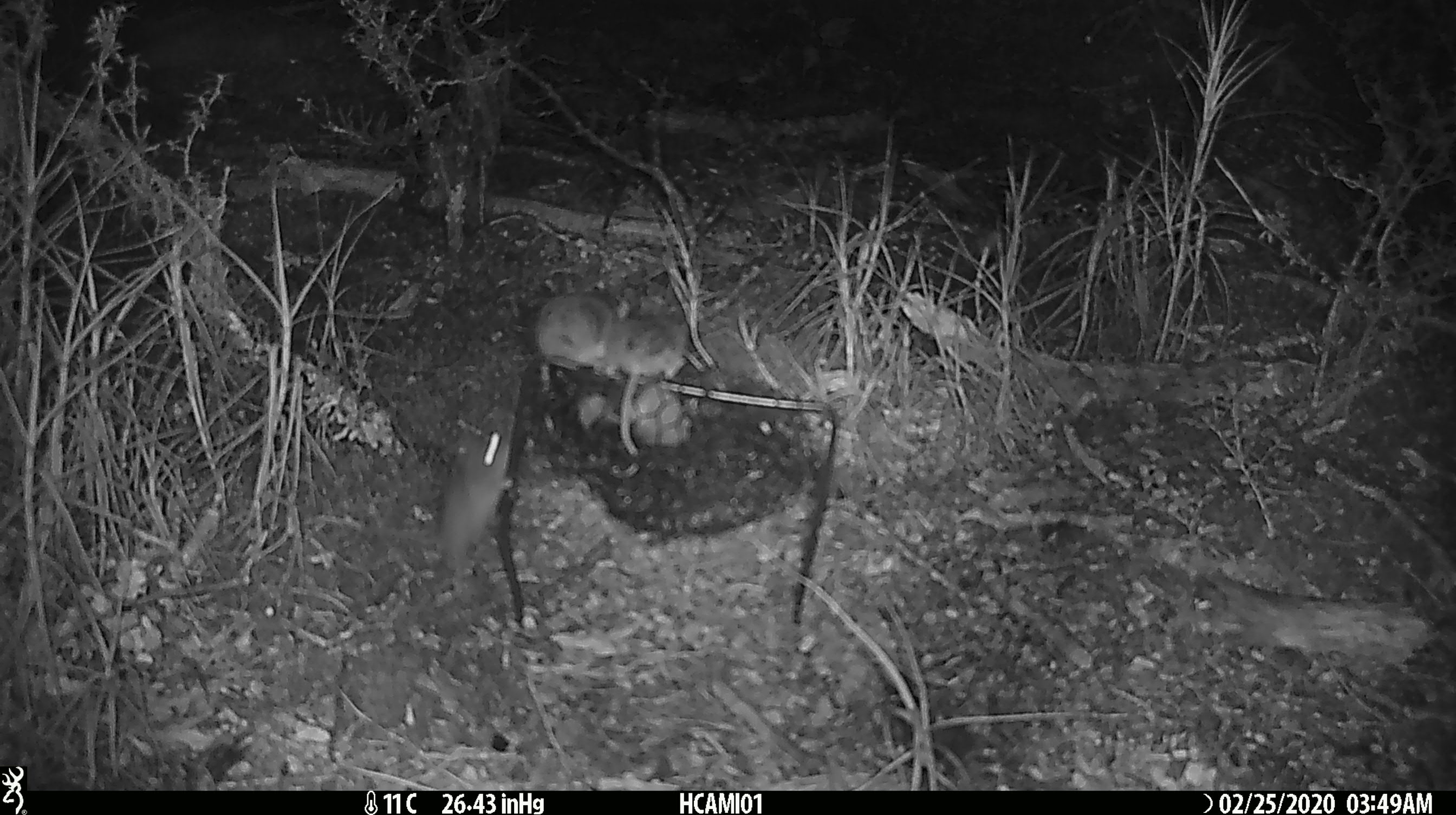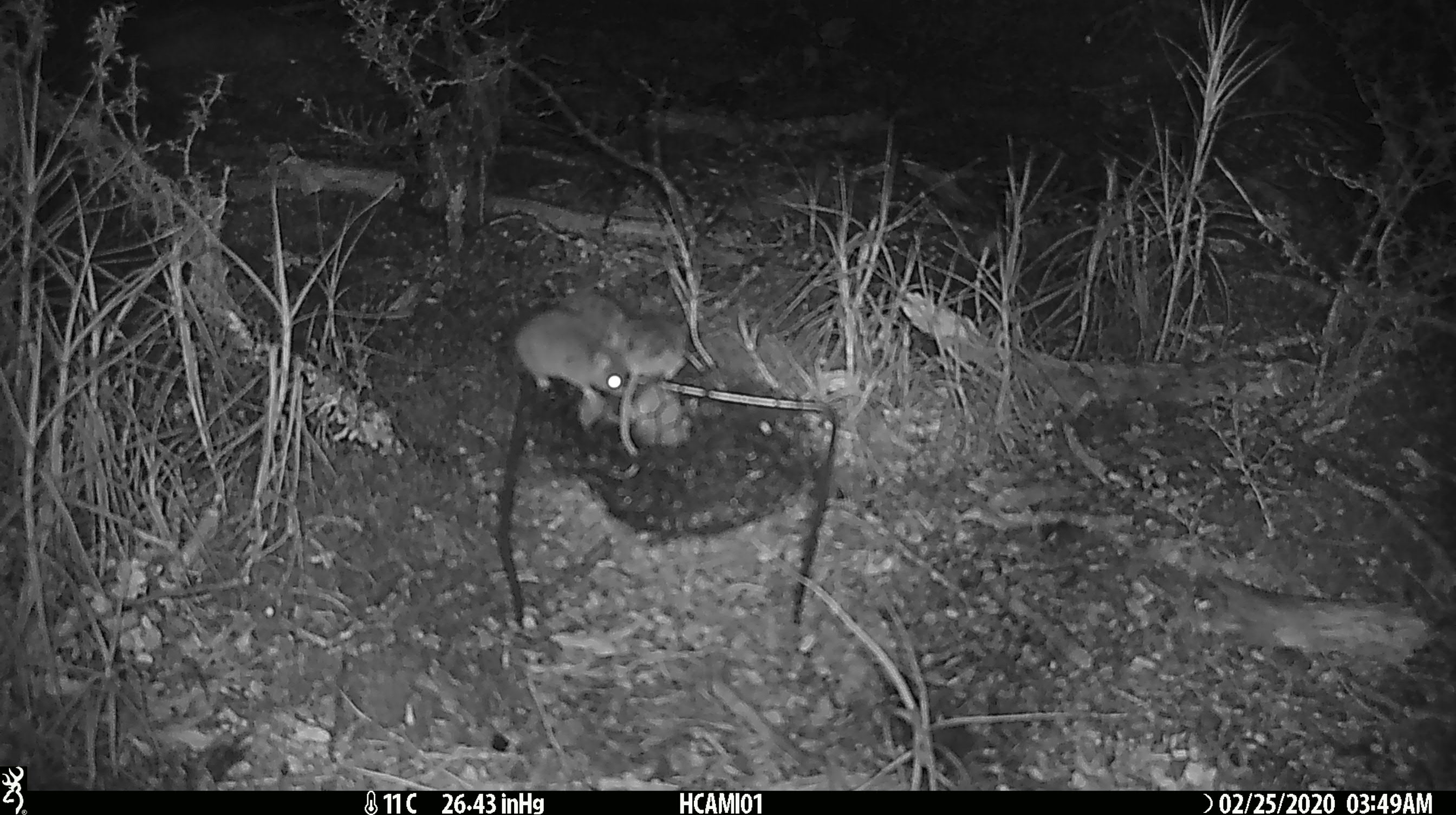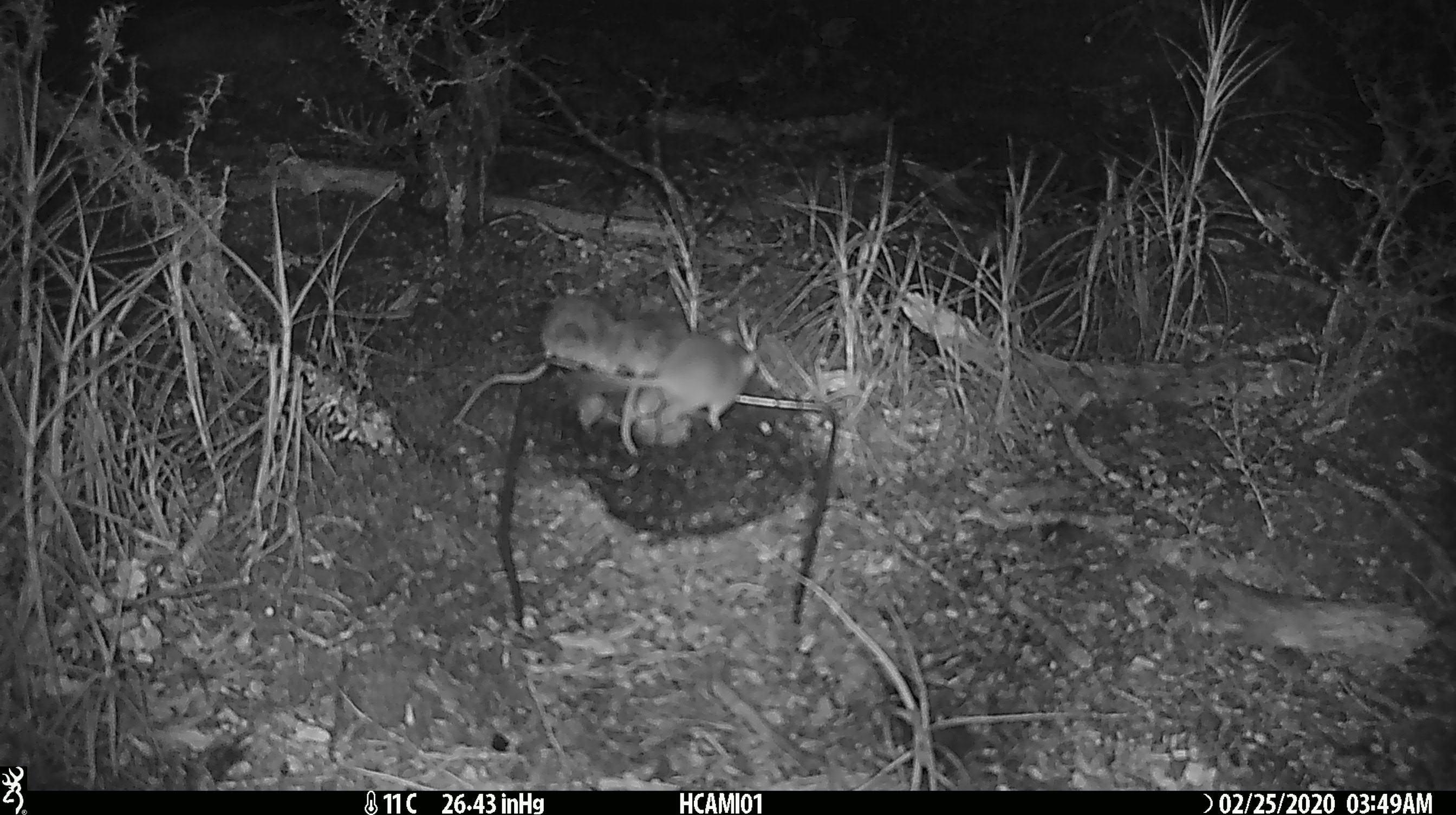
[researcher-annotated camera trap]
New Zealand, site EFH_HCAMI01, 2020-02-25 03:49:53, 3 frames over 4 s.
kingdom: Animalia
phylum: Chordata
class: Mammalia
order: Rodentia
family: Muridae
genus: Mus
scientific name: Mus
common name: mouse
Mouse (Mus).